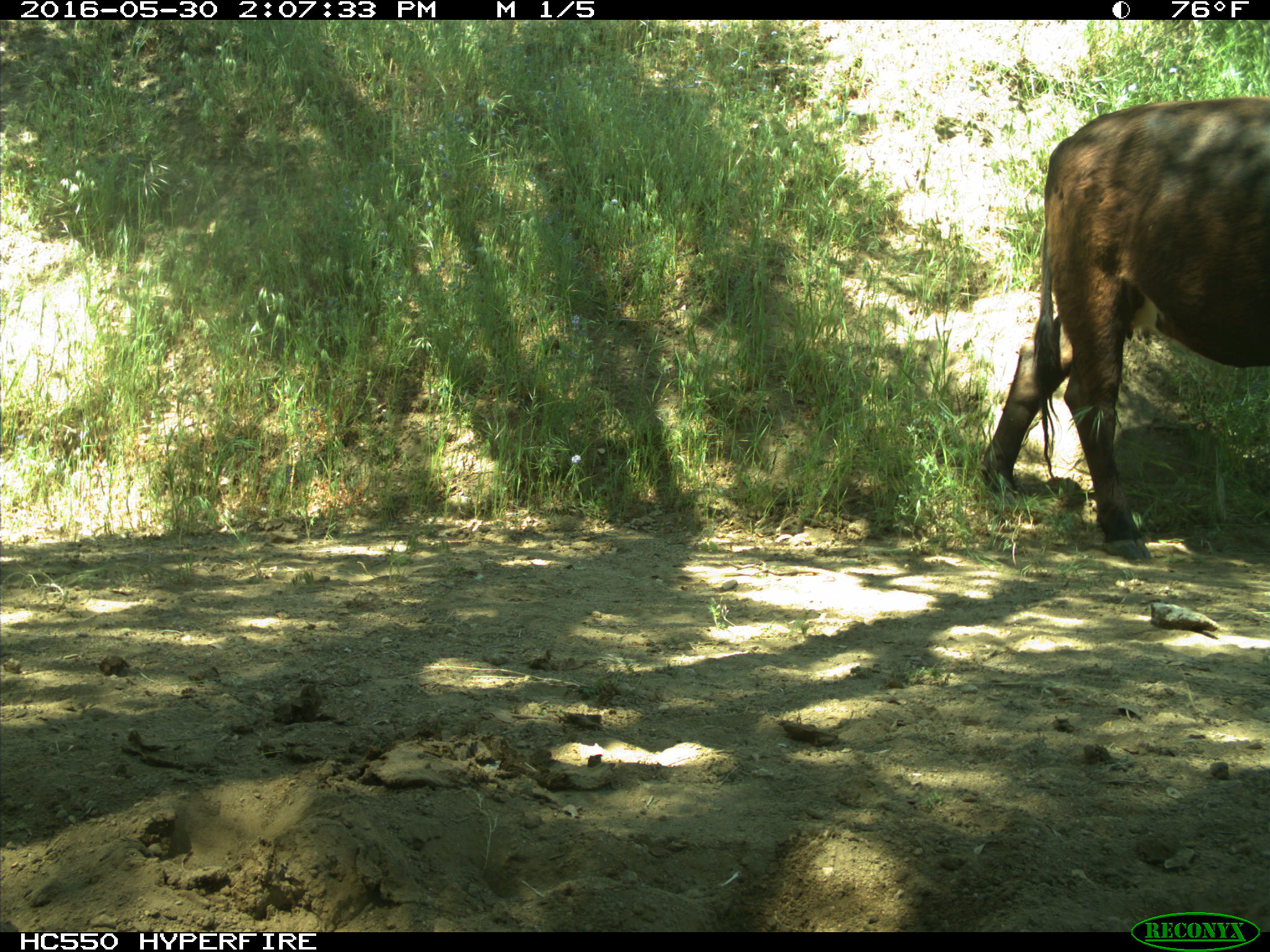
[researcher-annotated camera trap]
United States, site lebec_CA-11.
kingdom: Animalia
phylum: Chordata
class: Mammalia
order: Artiodactyla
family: Bovidae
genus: Bos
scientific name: Bos taurus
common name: domestic cow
Bos taurus (domestic cow).